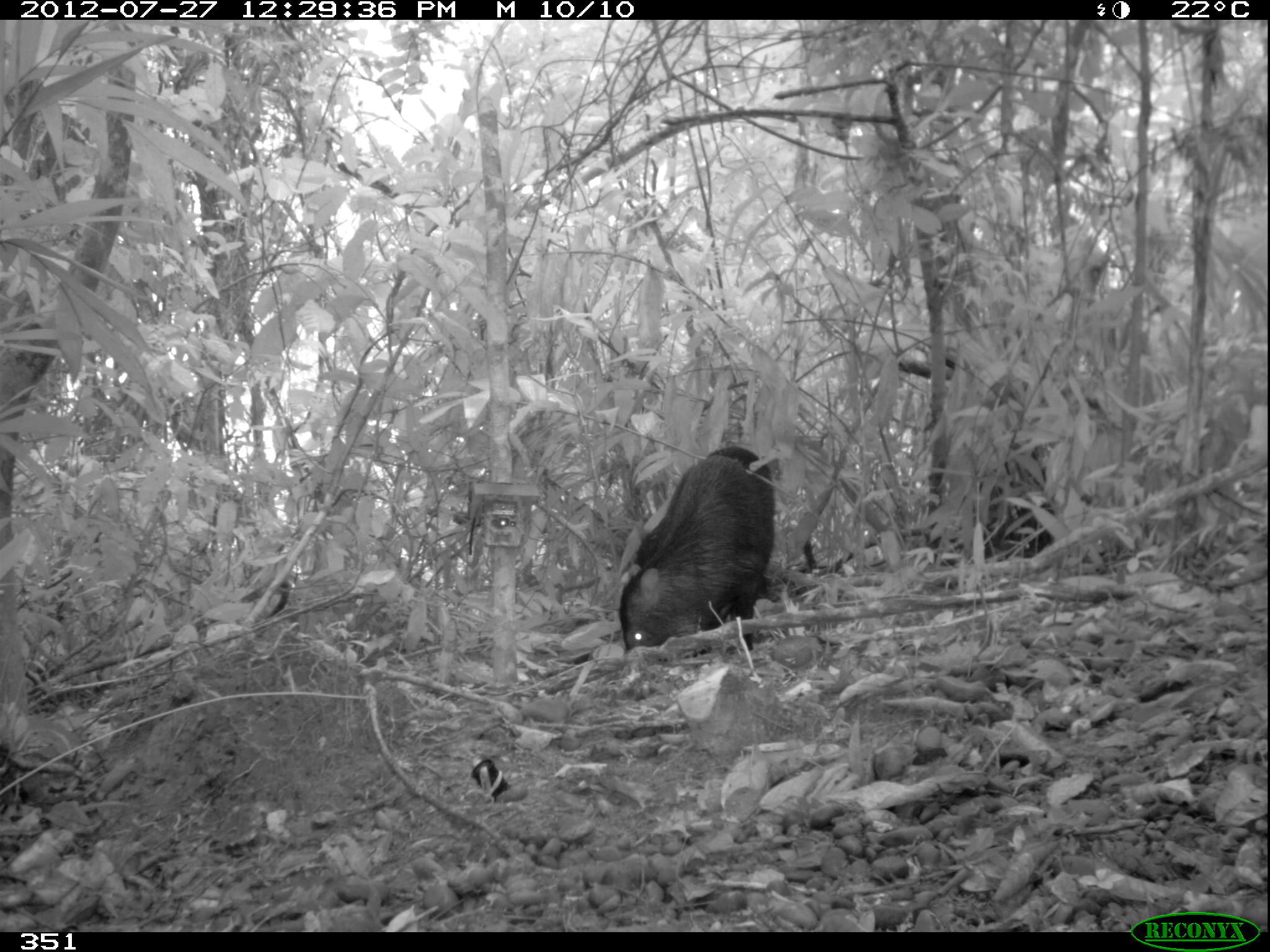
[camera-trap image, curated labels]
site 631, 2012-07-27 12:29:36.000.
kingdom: Animalia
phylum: Chordata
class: Mammalia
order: Artiodactyla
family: Tayassuidae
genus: Tayassu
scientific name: Tayassu pecari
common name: white-lipped peccary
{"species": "Tayassu pecari (white-lipped peccary)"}